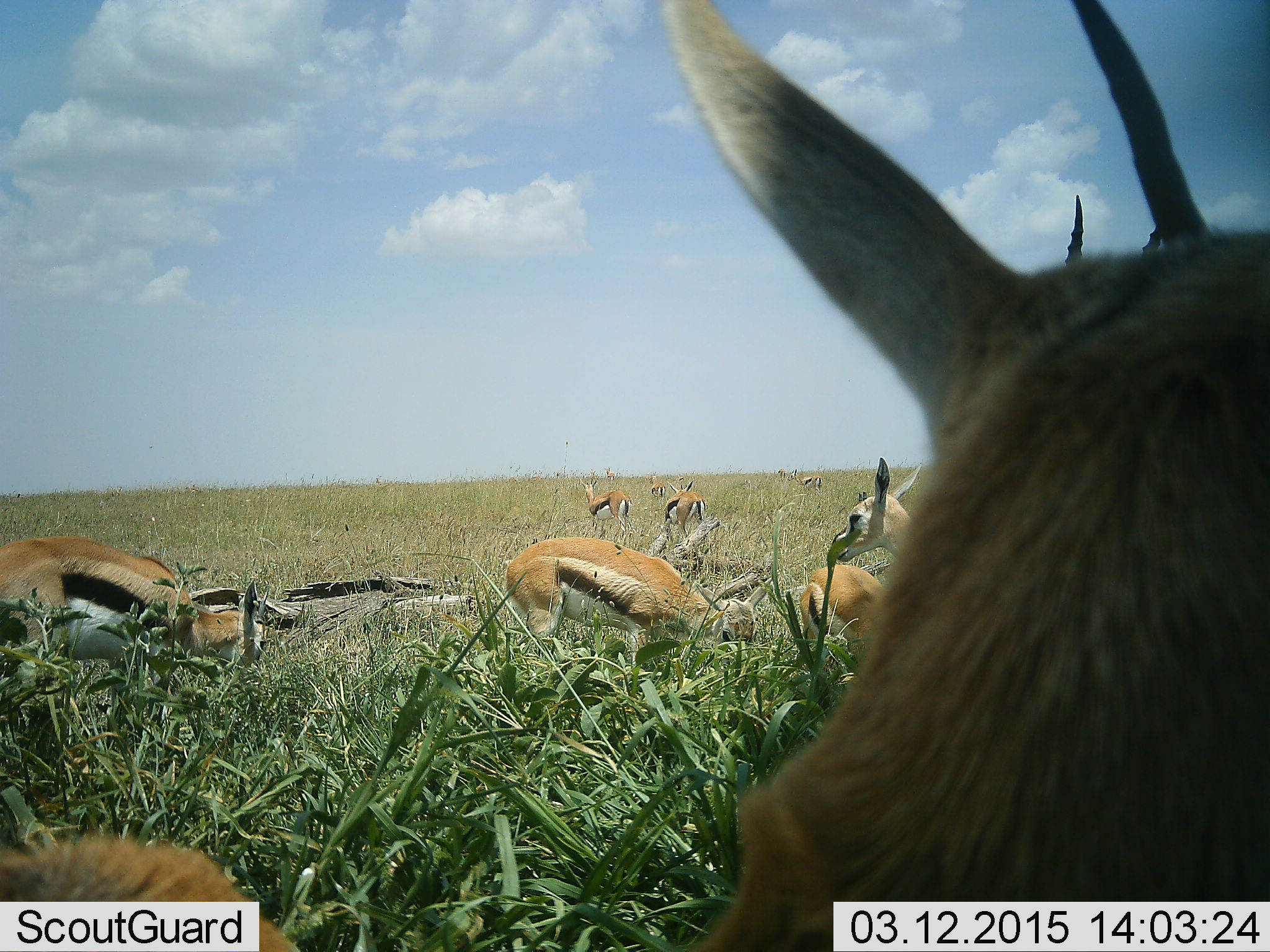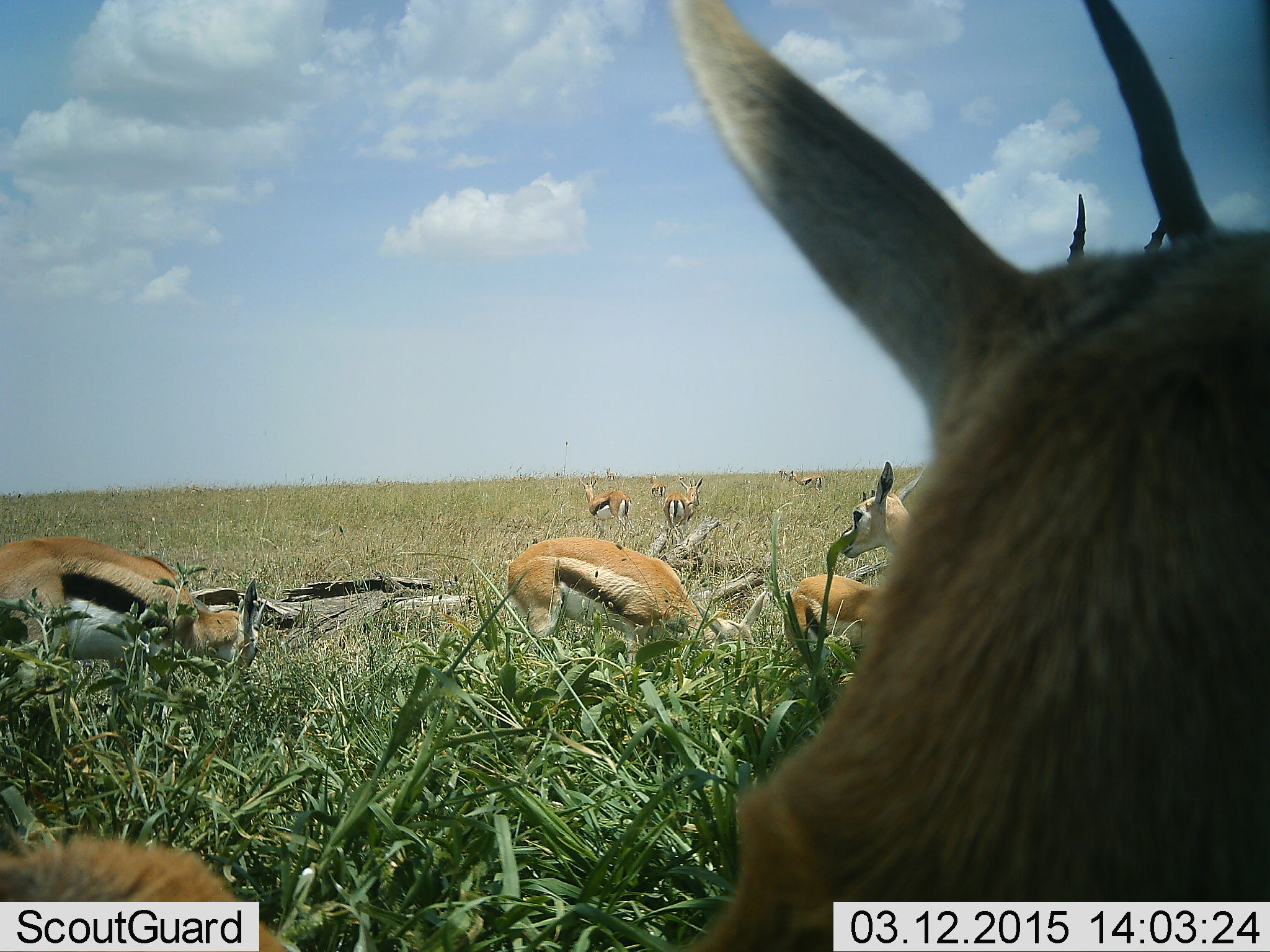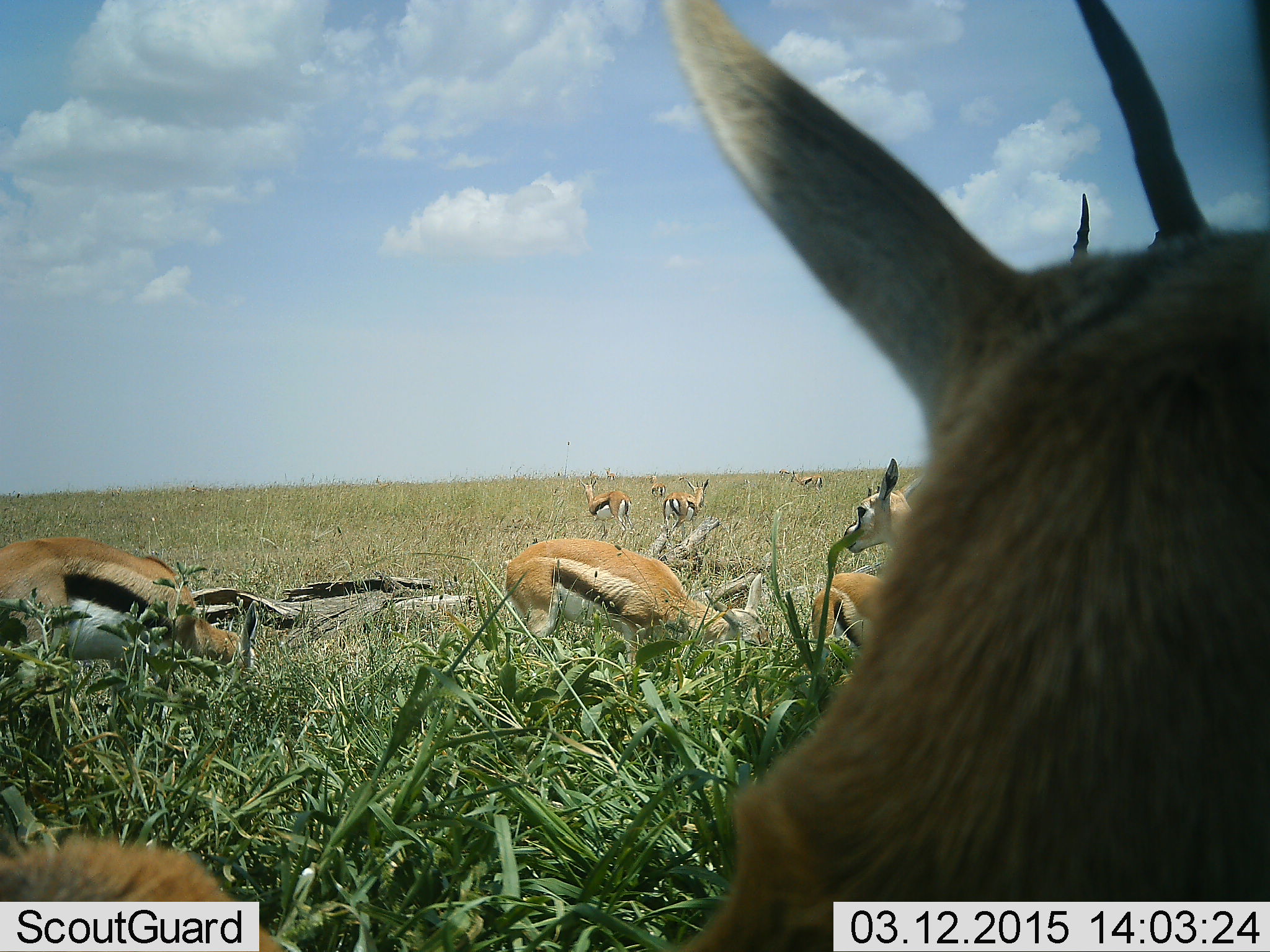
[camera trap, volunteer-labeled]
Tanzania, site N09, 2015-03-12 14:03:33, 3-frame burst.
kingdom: Animalia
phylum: Chordata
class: Mammalia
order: Artiodactyla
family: Bovidae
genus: Eudorcas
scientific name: Eudorcas thomsonii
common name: thomson's gazelle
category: gazellethomsons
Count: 11-50.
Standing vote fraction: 60%.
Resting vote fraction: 30%.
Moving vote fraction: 10%.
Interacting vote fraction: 0%.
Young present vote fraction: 0%.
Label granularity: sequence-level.